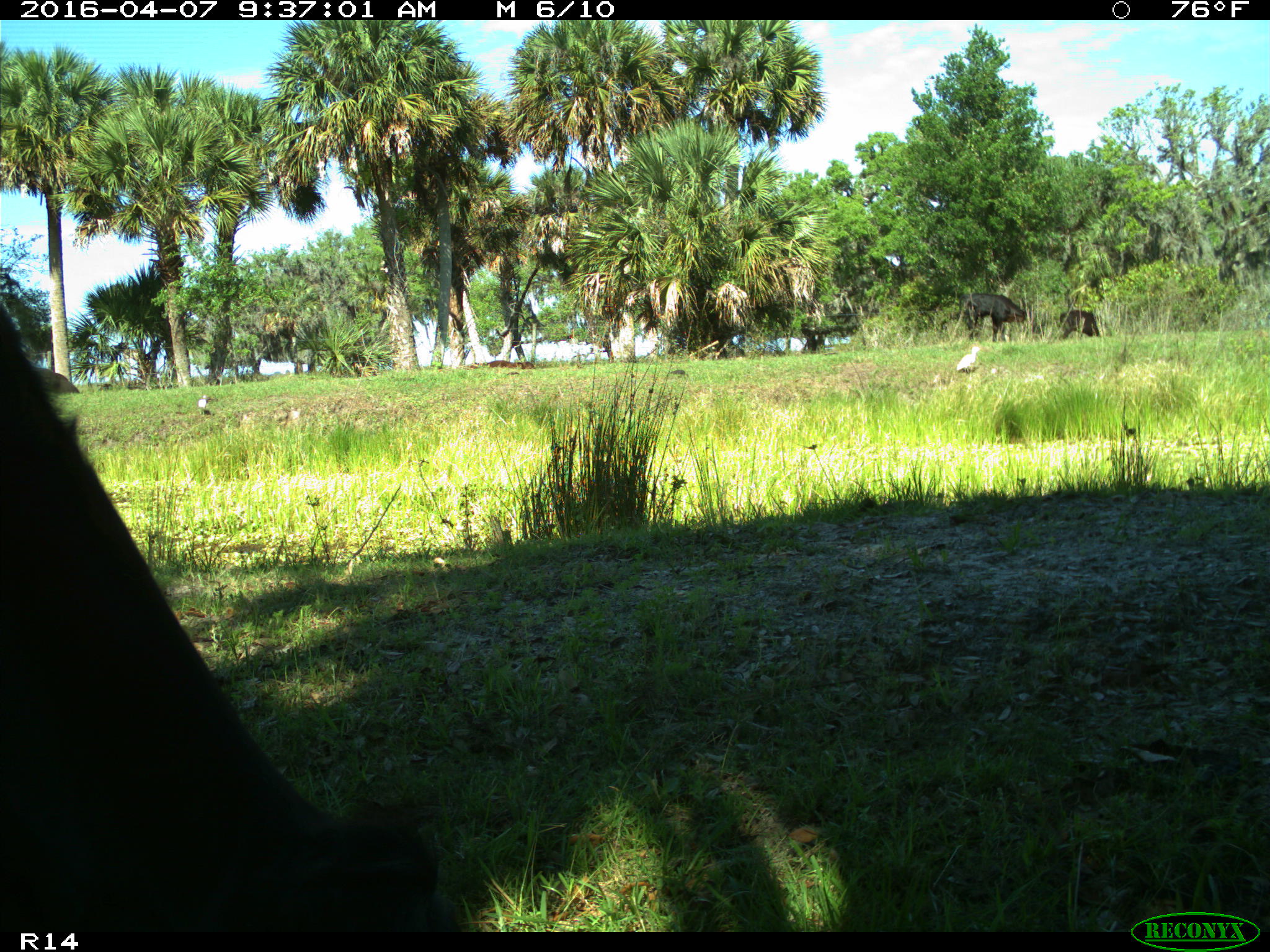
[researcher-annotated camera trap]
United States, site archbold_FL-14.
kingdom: Animalia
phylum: Chordata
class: Mammalia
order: Artiodactyla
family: Bovidae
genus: Bos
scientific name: Bos taurus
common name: domestic cow